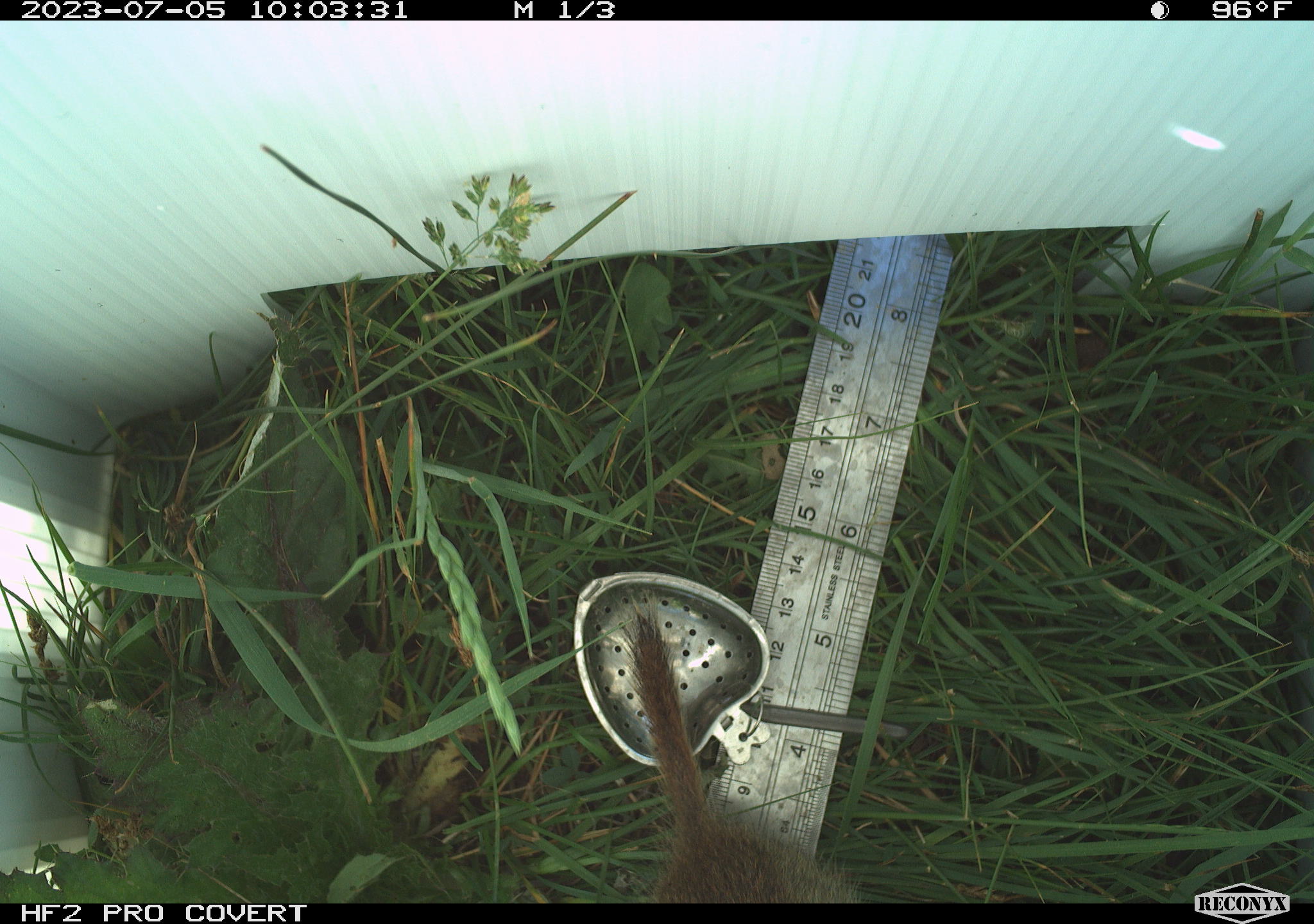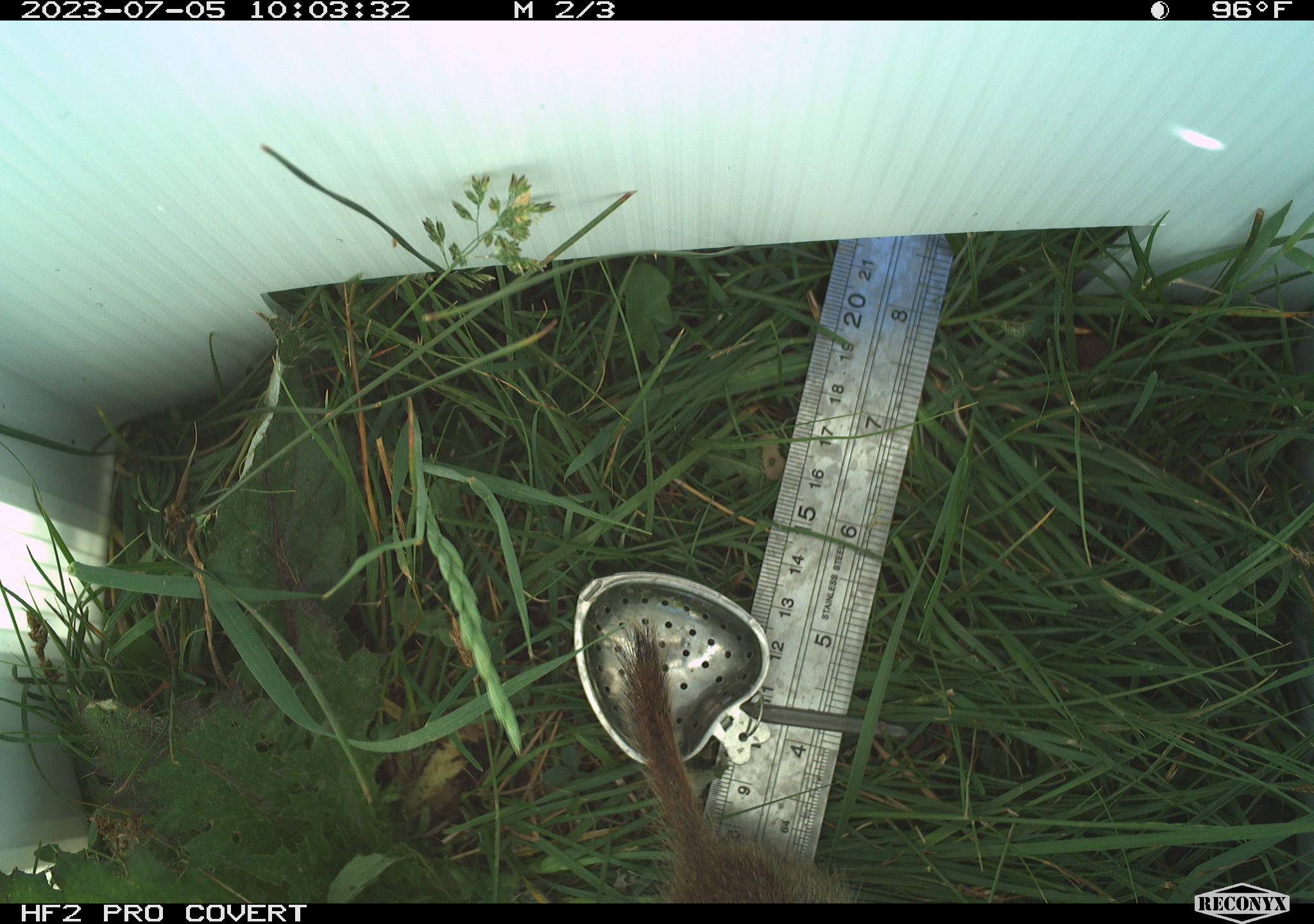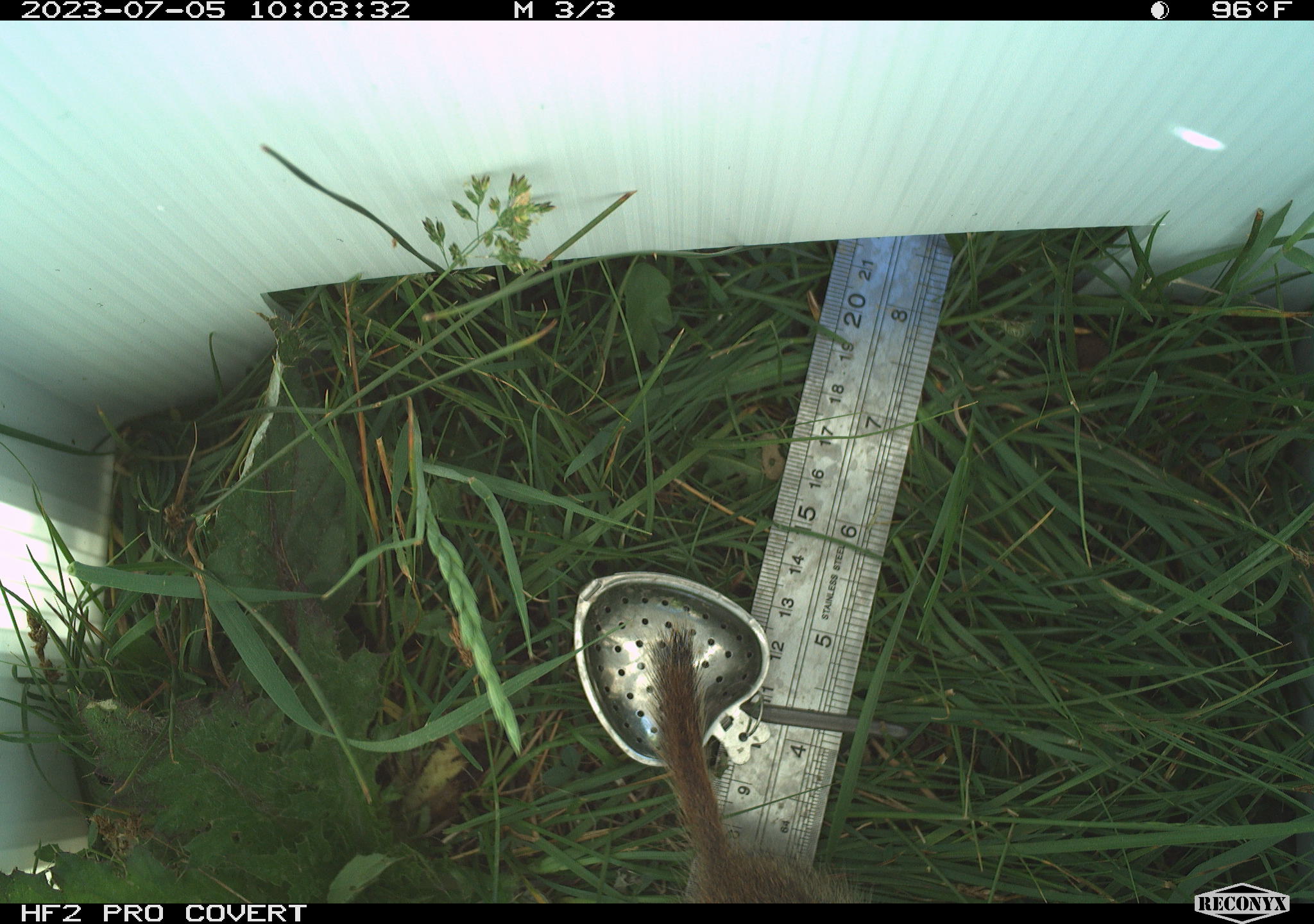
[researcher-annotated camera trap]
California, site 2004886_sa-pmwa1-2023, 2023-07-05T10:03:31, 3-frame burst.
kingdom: Animalia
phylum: Chordata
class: Mammalia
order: Rodentia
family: Sciuridae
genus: Urocitellus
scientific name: Urocitellus beldingi beldingi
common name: belding's ground squirrel